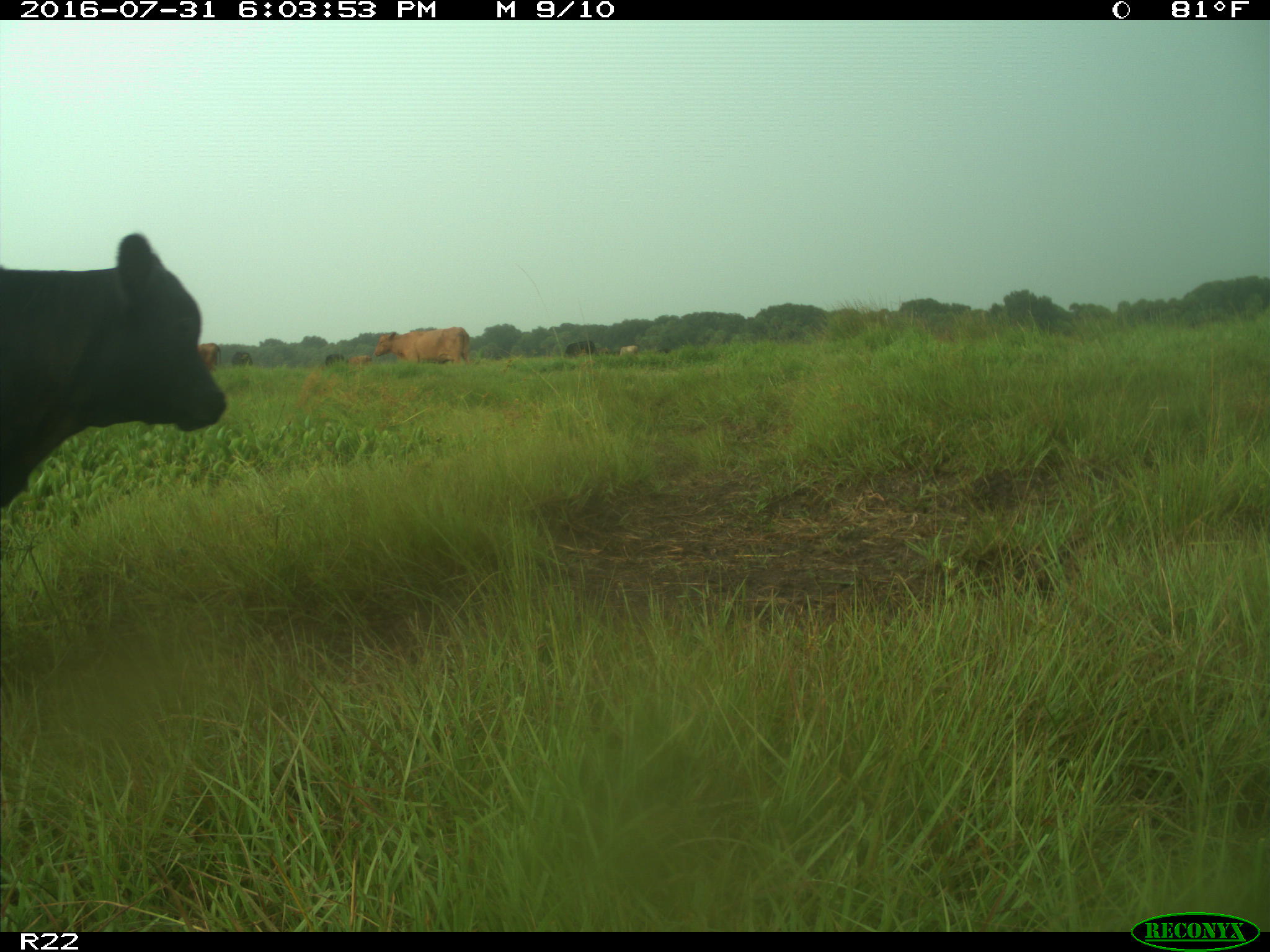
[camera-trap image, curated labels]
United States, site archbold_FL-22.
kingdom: Animalia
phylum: Chordata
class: Mammalia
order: Artiodactyla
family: Bovidae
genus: Bos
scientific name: Bos taurus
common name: domestic cow